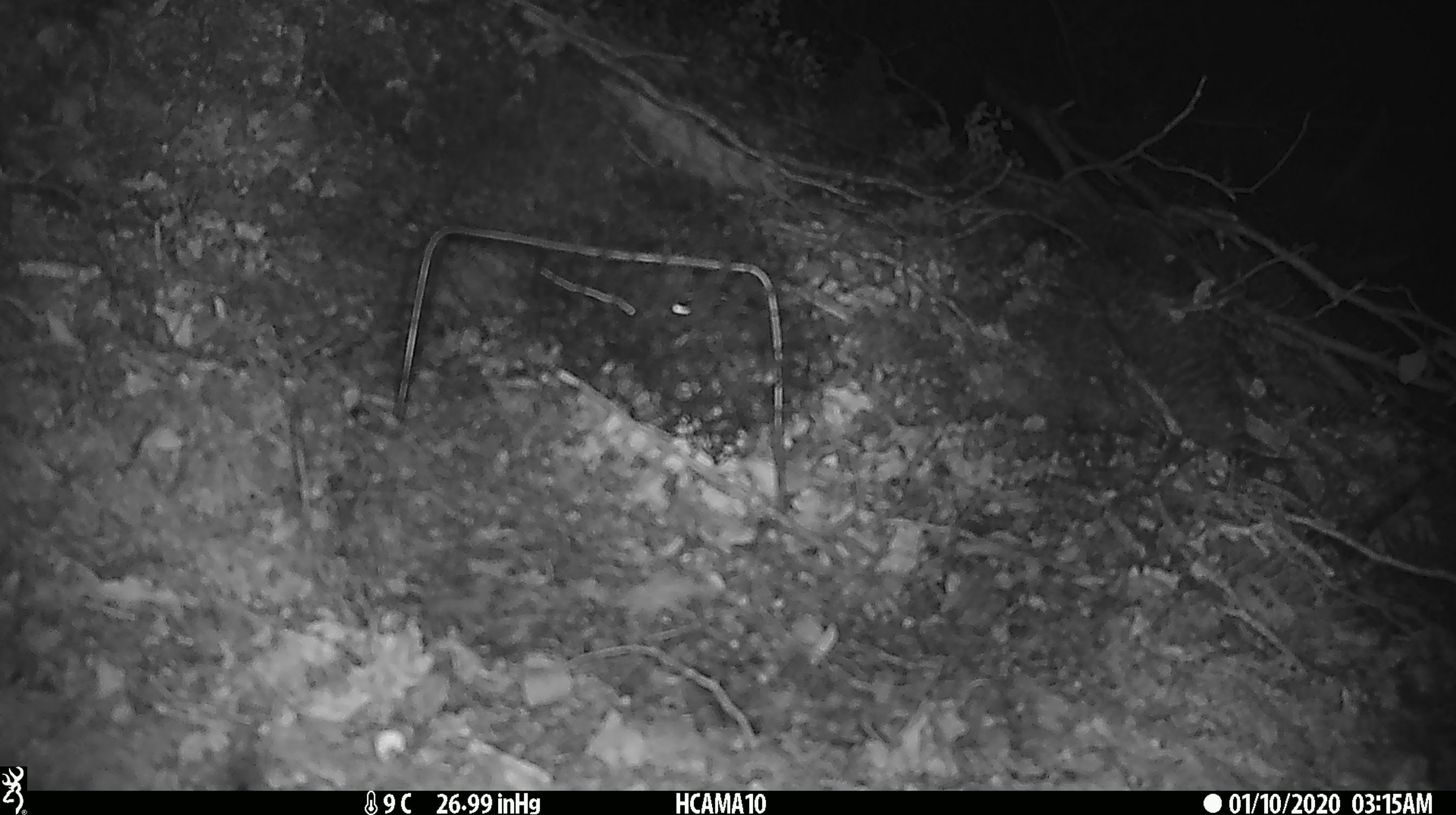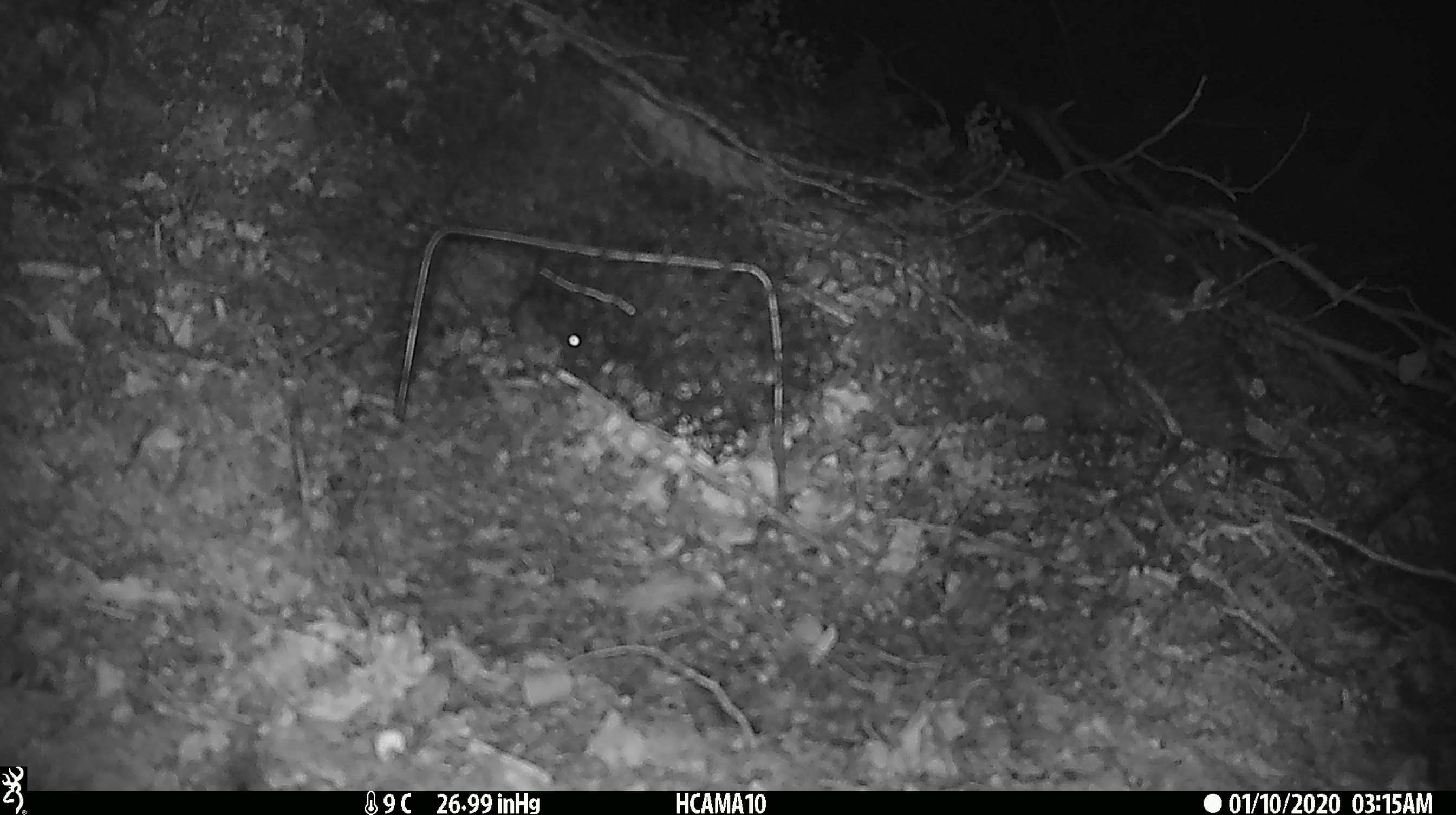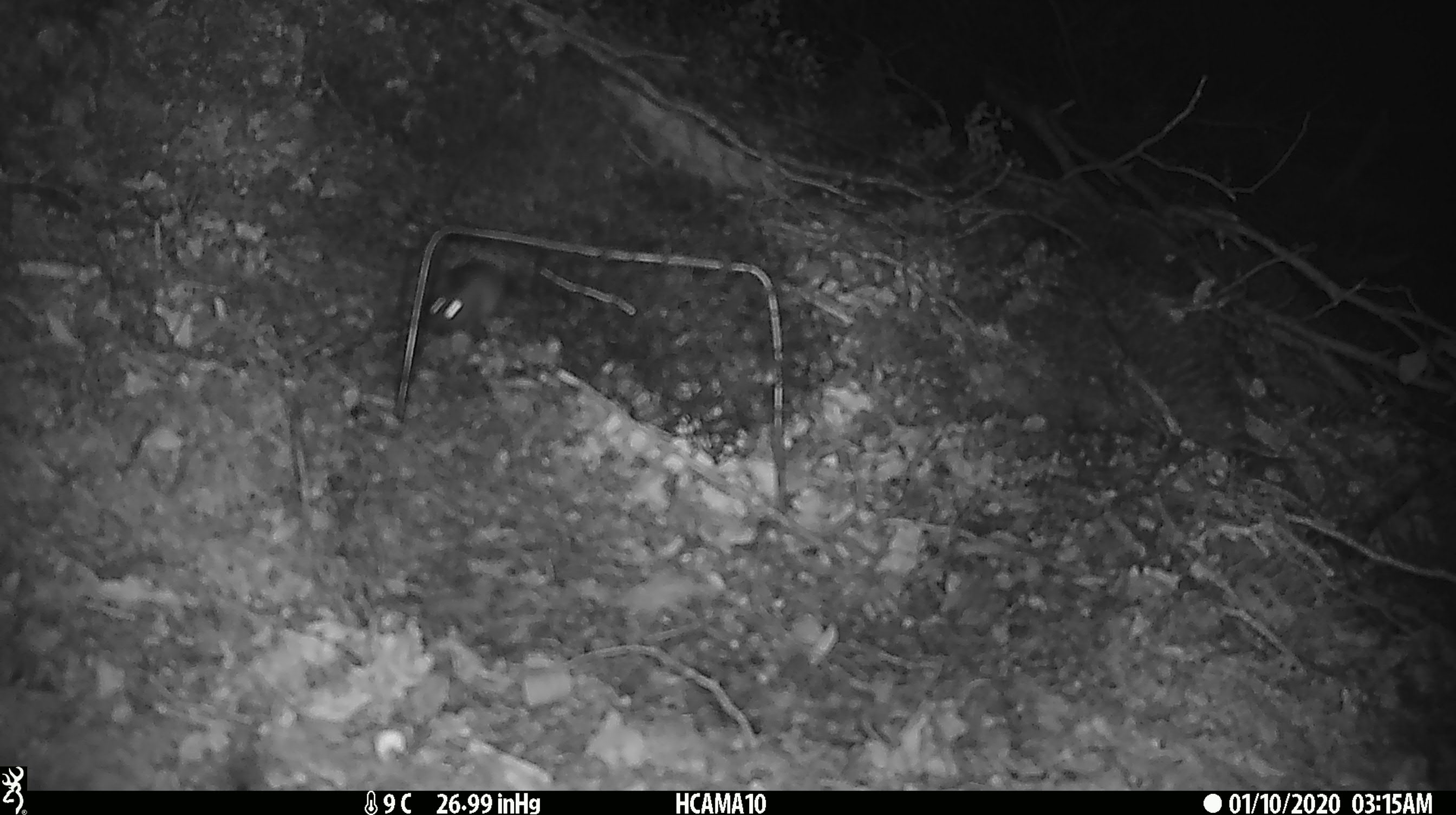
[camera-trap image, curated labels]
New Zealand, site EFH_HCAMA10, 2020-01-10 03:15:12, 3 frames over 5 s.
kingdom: Animalia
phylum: Chordata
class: Mammalia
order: Rodentia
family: Muridae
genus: Mus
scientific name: Mus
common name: mouse